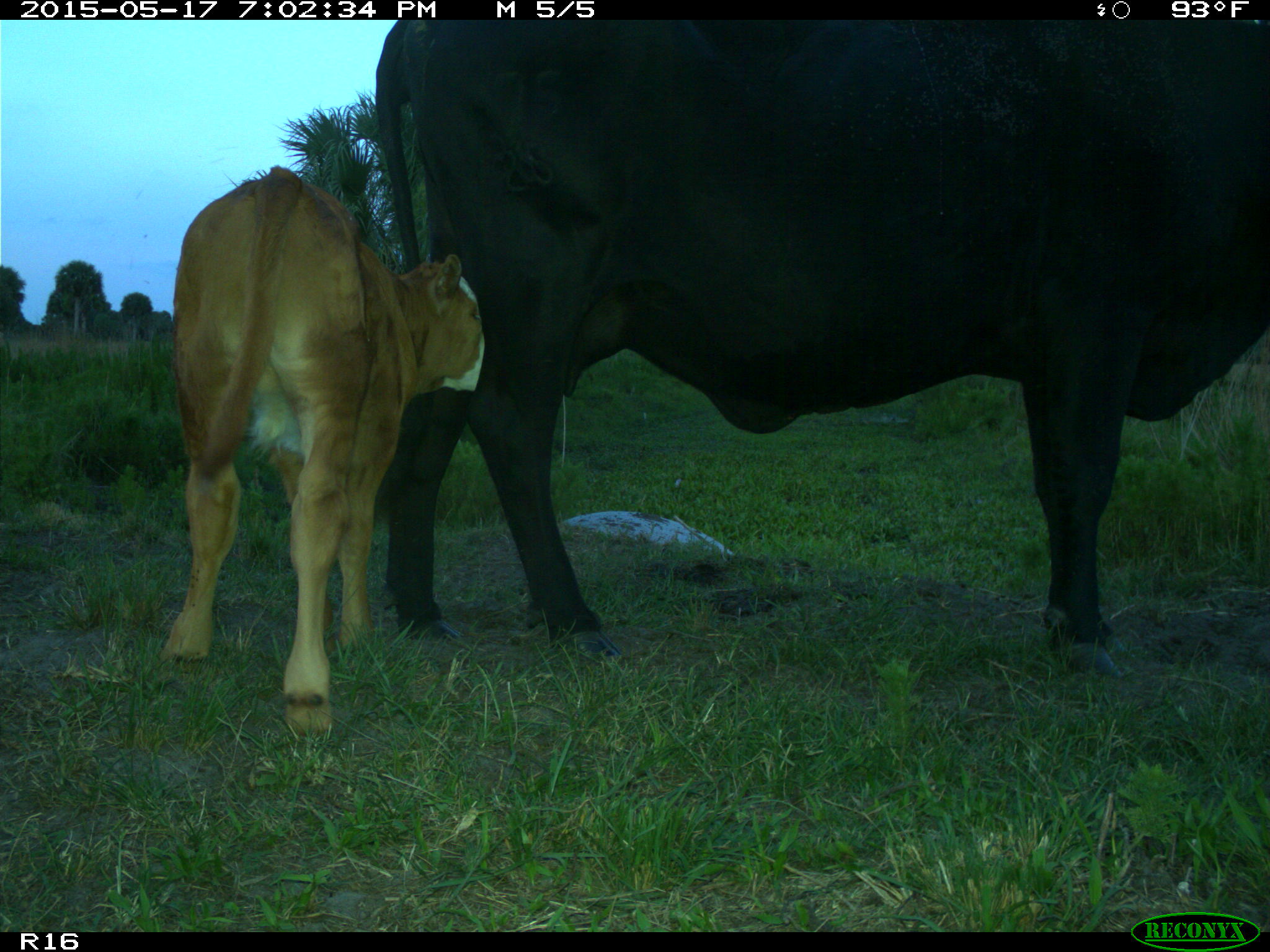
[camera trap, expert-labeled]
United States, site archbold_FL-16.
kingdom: Animalia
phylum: Chordata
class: Mammalia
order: Artiodactyla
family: Bovidae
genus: Bos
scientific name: Bos taurus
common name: domestic cow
Bos taurus (domestic cow).